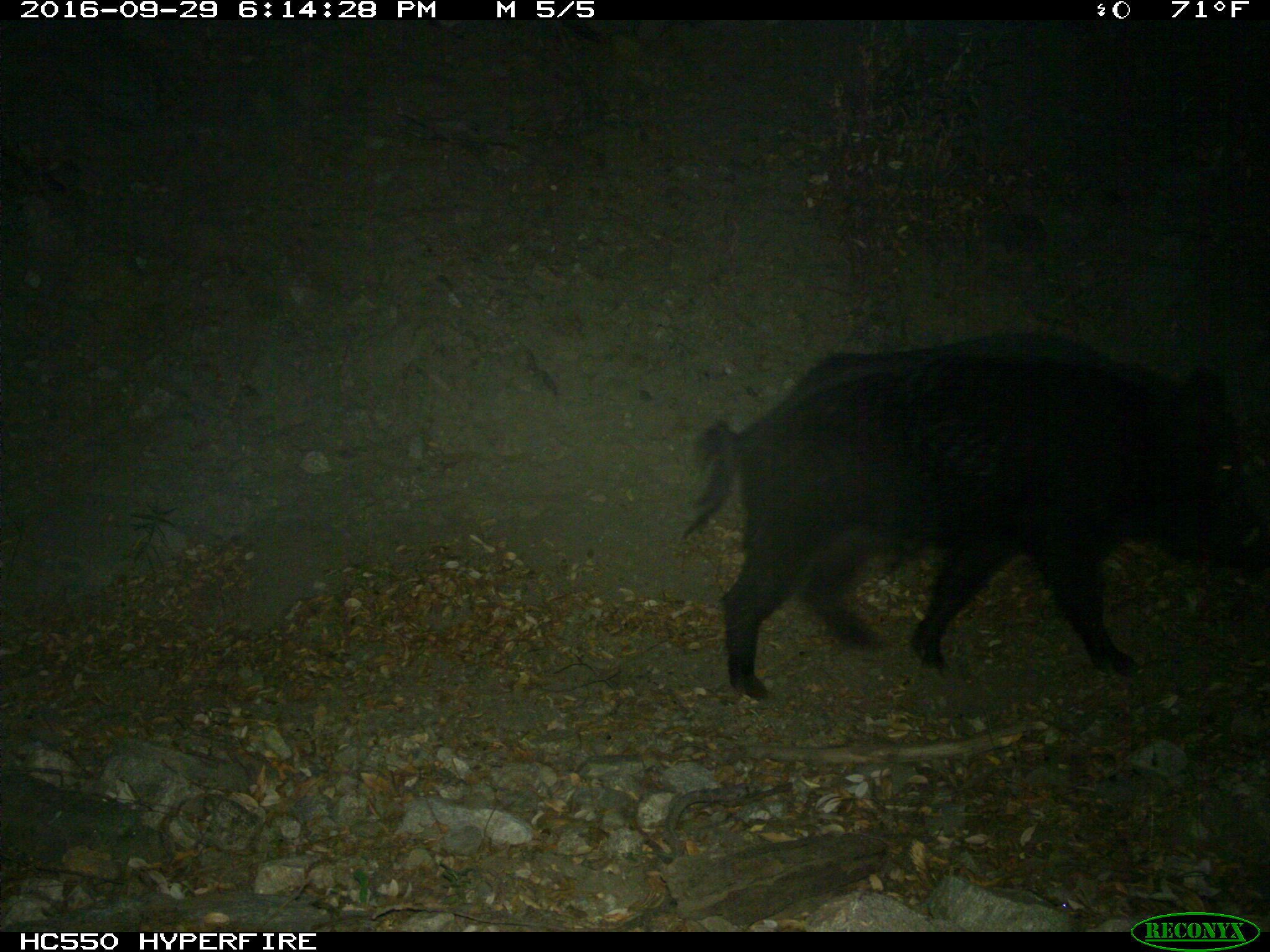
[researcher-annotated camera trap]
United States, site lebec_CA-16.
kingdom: Animalia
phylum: Chordata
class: Mammalia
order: Artiodactyla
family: Suidae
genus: Sus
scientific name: Sus scrofa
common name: wild boar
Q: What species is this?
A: Sus scrofa (wild boar).